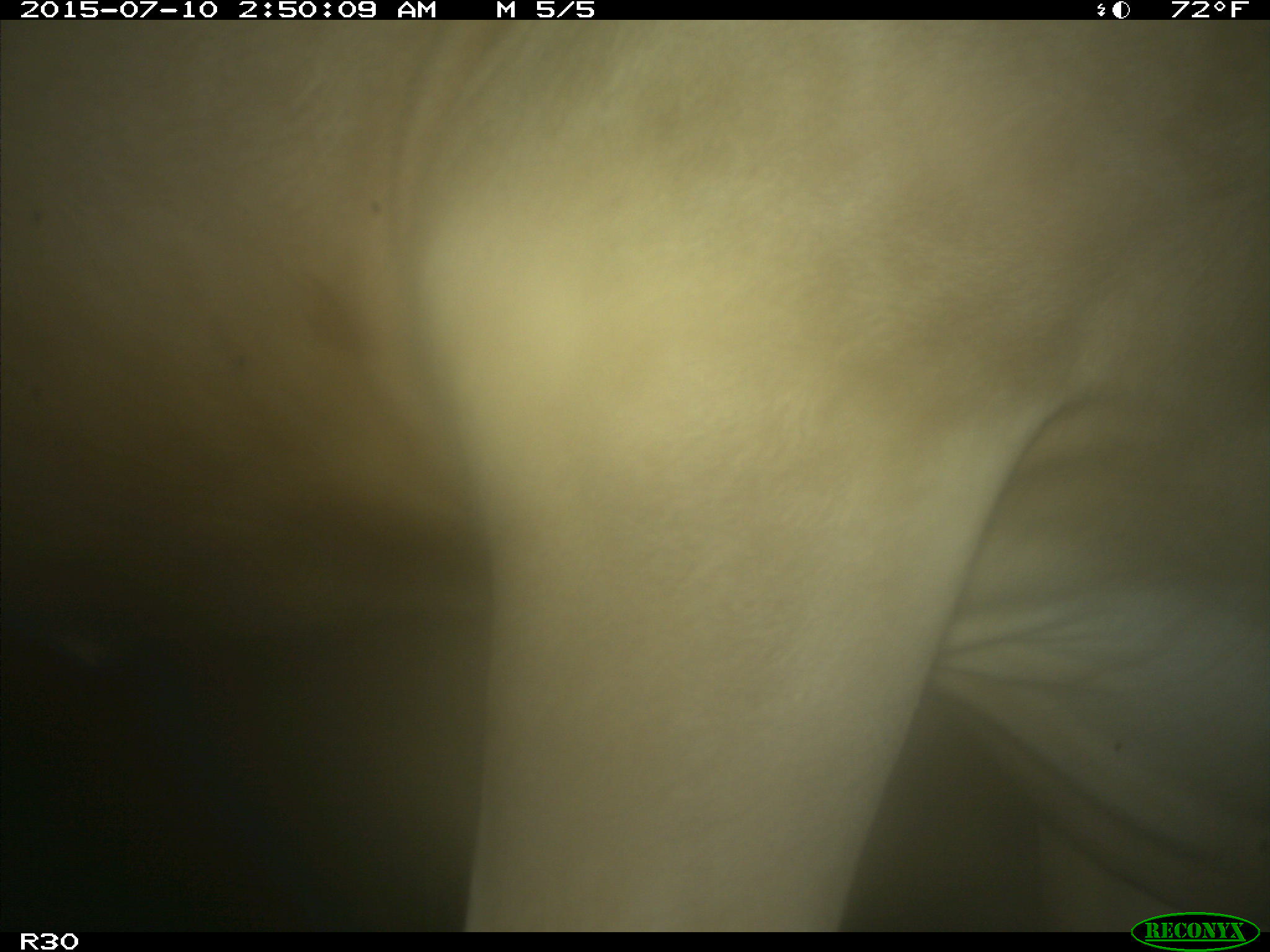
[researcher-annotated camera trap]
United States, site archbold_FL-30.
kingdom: Animalia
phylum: Chordata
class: Mammalia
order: Artiodactyla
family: Bovidae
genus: Bos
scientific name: Bos taurus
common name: domestic cow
Bos taurus (domestic cow).